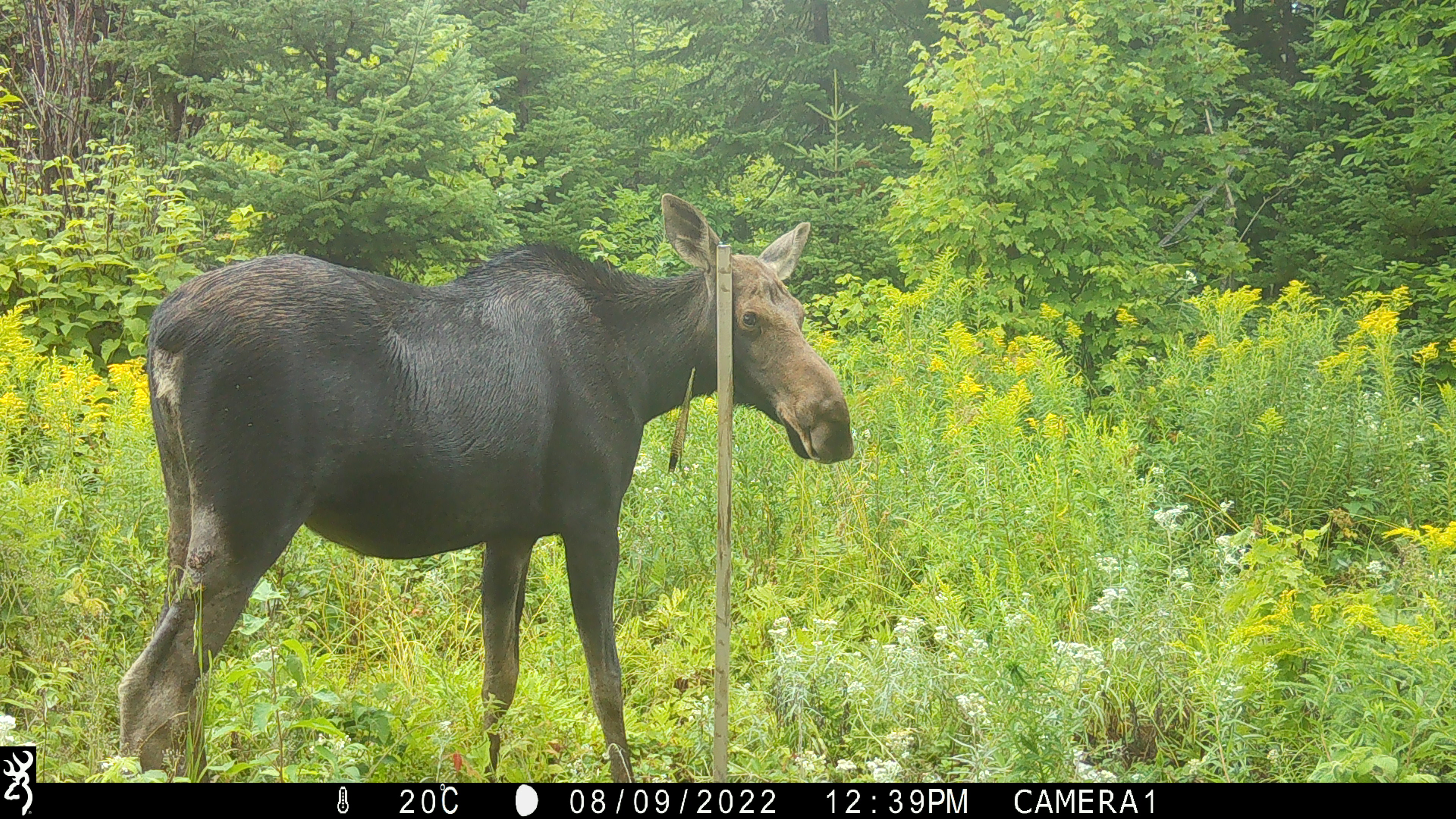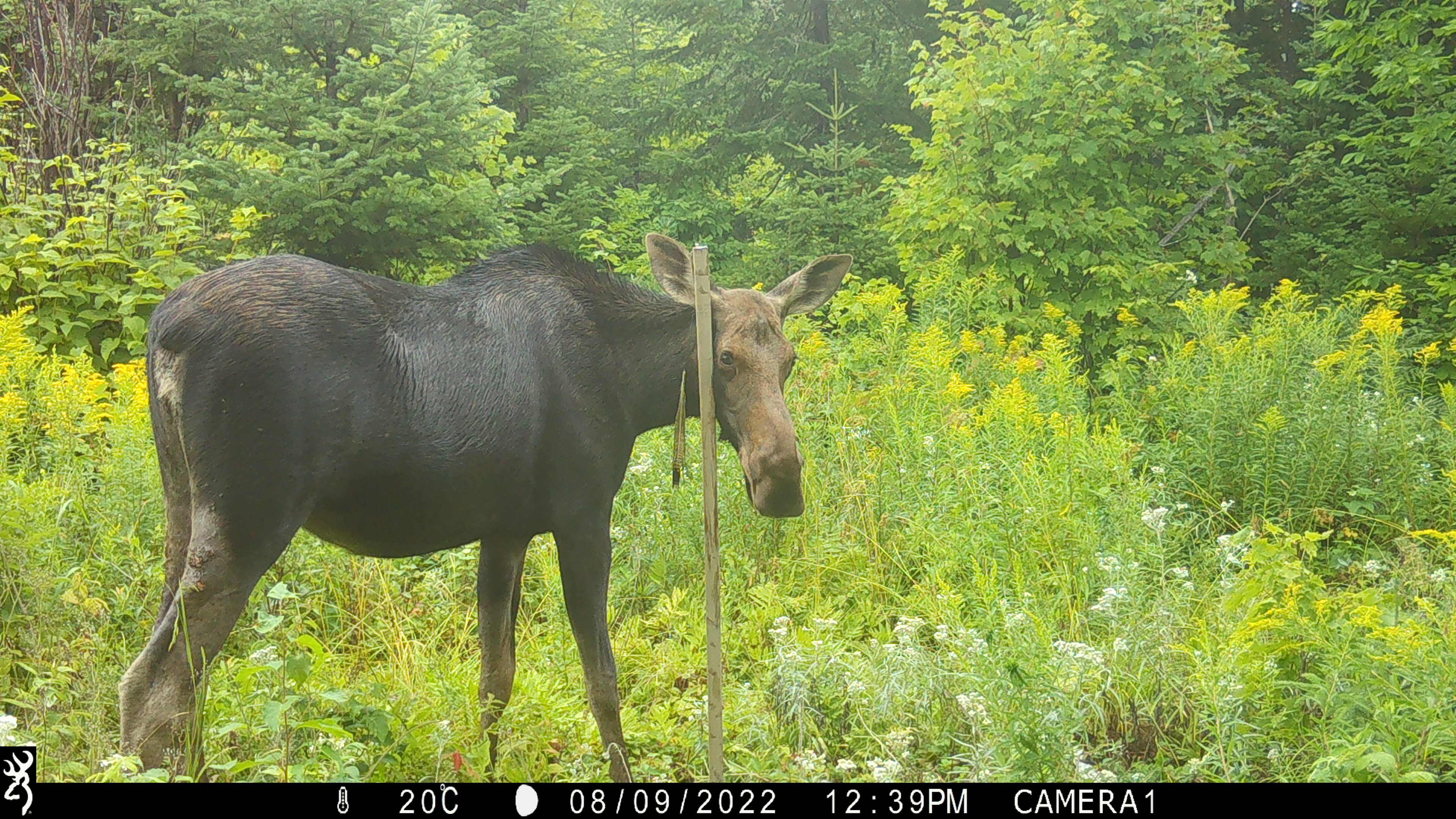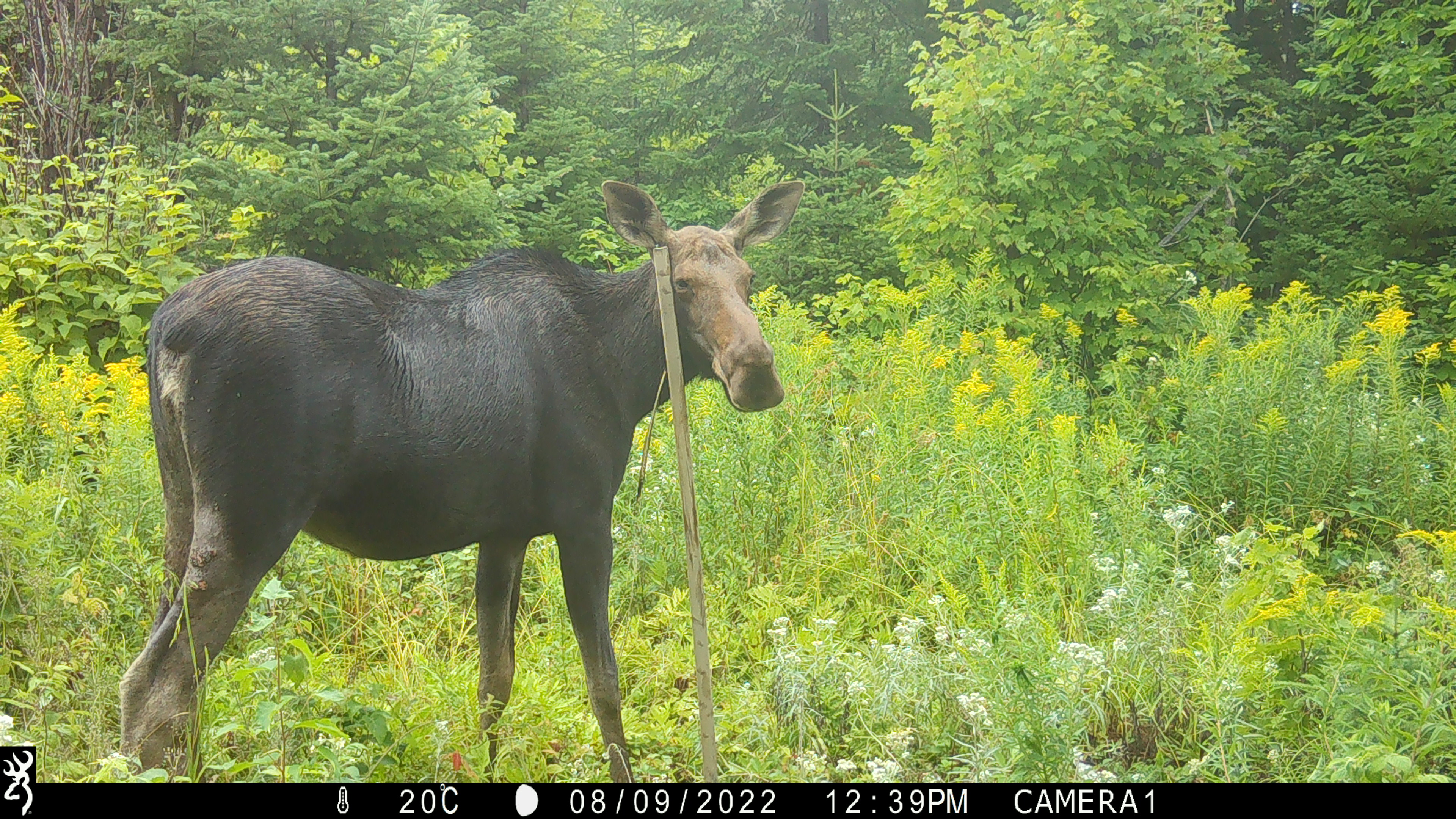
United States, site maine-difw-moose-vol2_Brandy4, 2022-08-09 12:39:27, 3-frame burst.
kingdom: Animalia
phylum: Chordata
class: Mammalia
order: Artiodactyla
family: Cervidae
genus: Alces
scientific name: Alces alces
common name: moose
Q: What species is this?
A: Moose (Alces alces).